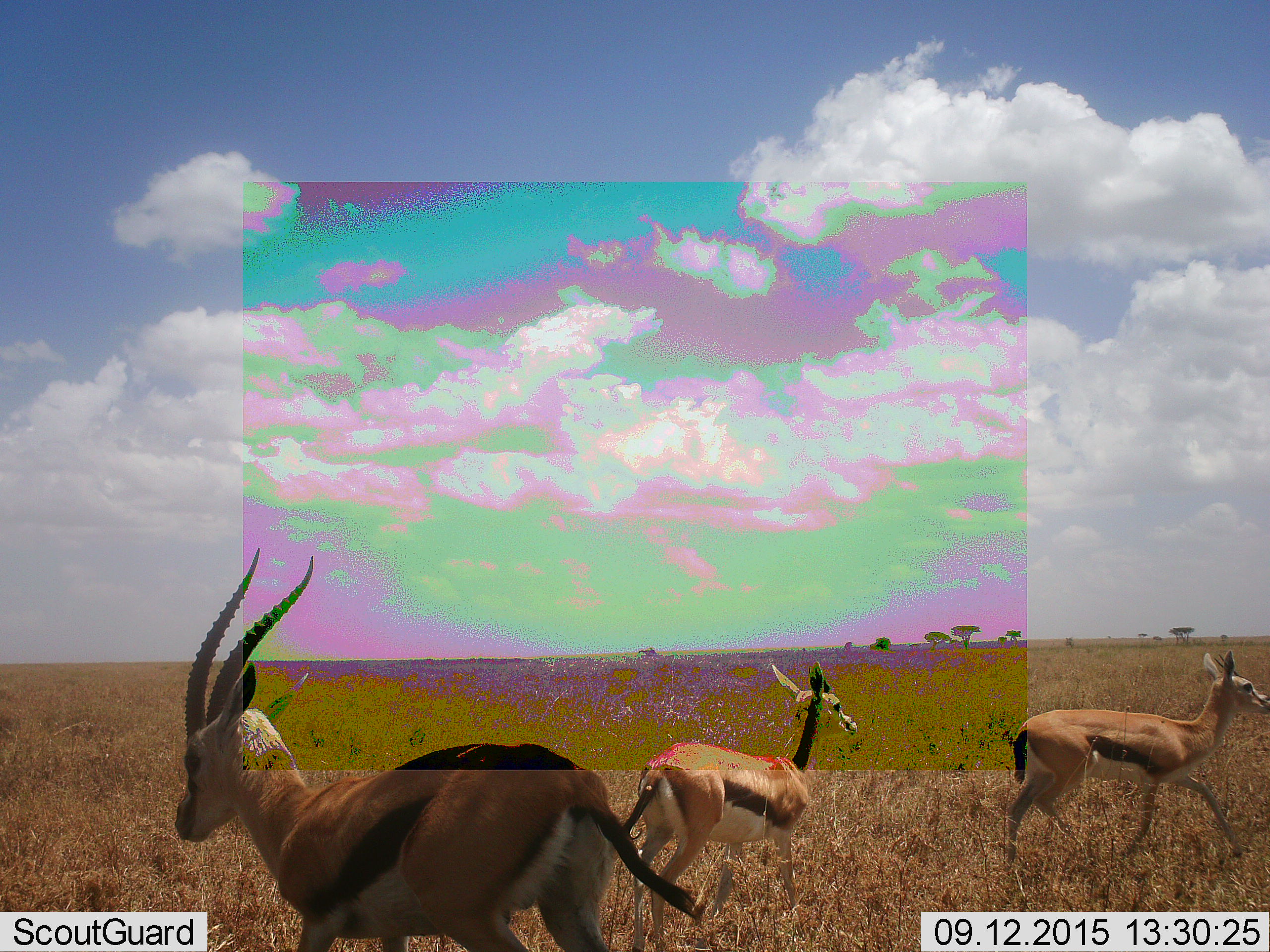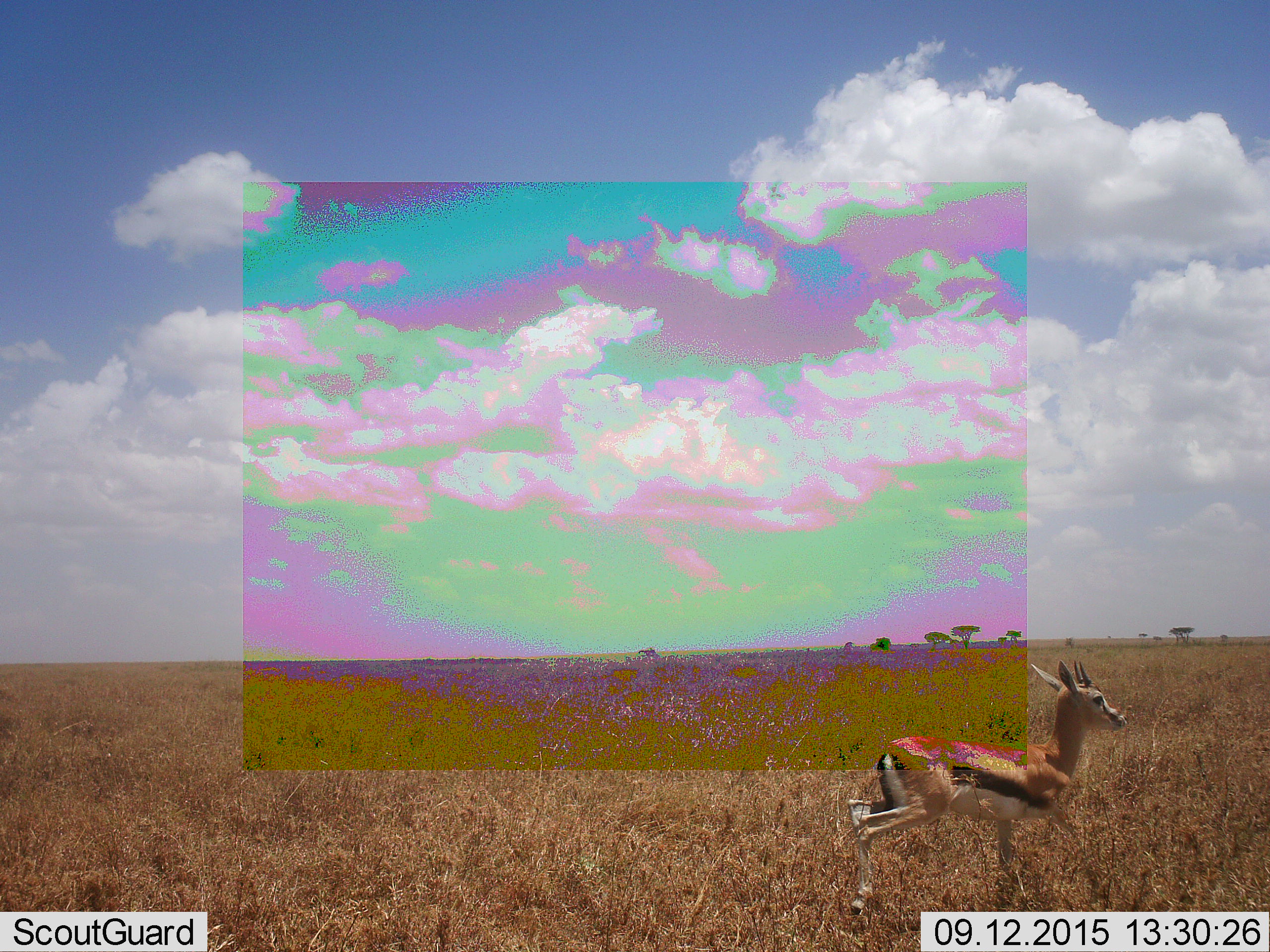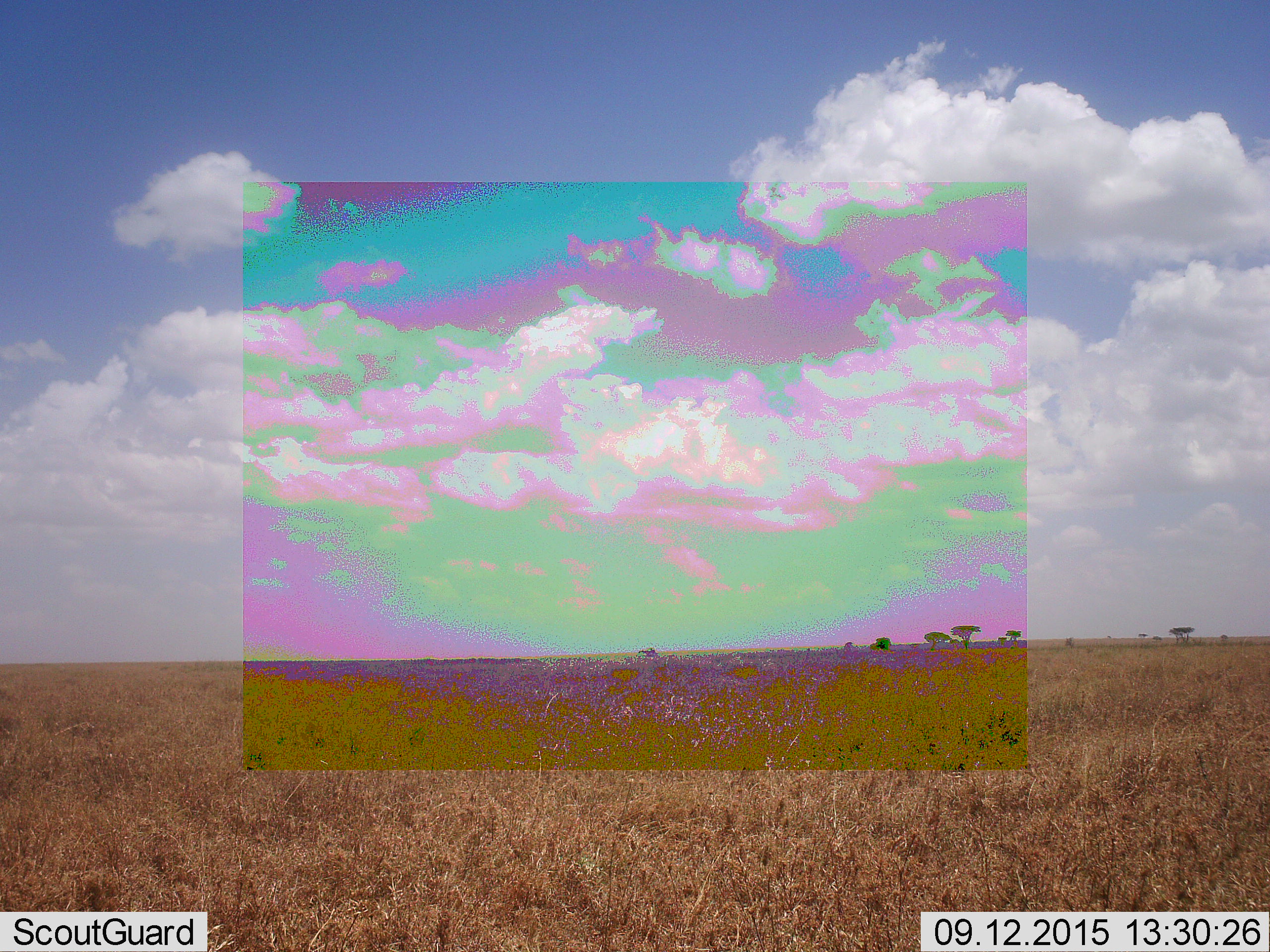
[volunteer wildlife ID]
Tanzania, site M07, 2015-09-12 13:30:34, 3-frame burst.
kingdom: Animalia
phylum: Chordata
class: Mammalia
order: Artiodactyla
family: Bovidae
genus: Eudorcas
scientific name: Eudorcas thomsonii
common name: thomson's gazelle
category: gazellethomsons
Gazellethomsons (thomson's gazelle) (Eudorcas thomsonii), count 3. Behavior (volunteer vote fractions): standing 40%, resting 0%, moving 80%, interacting 0%. Young present (vote fraction): 10%. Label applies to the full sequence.